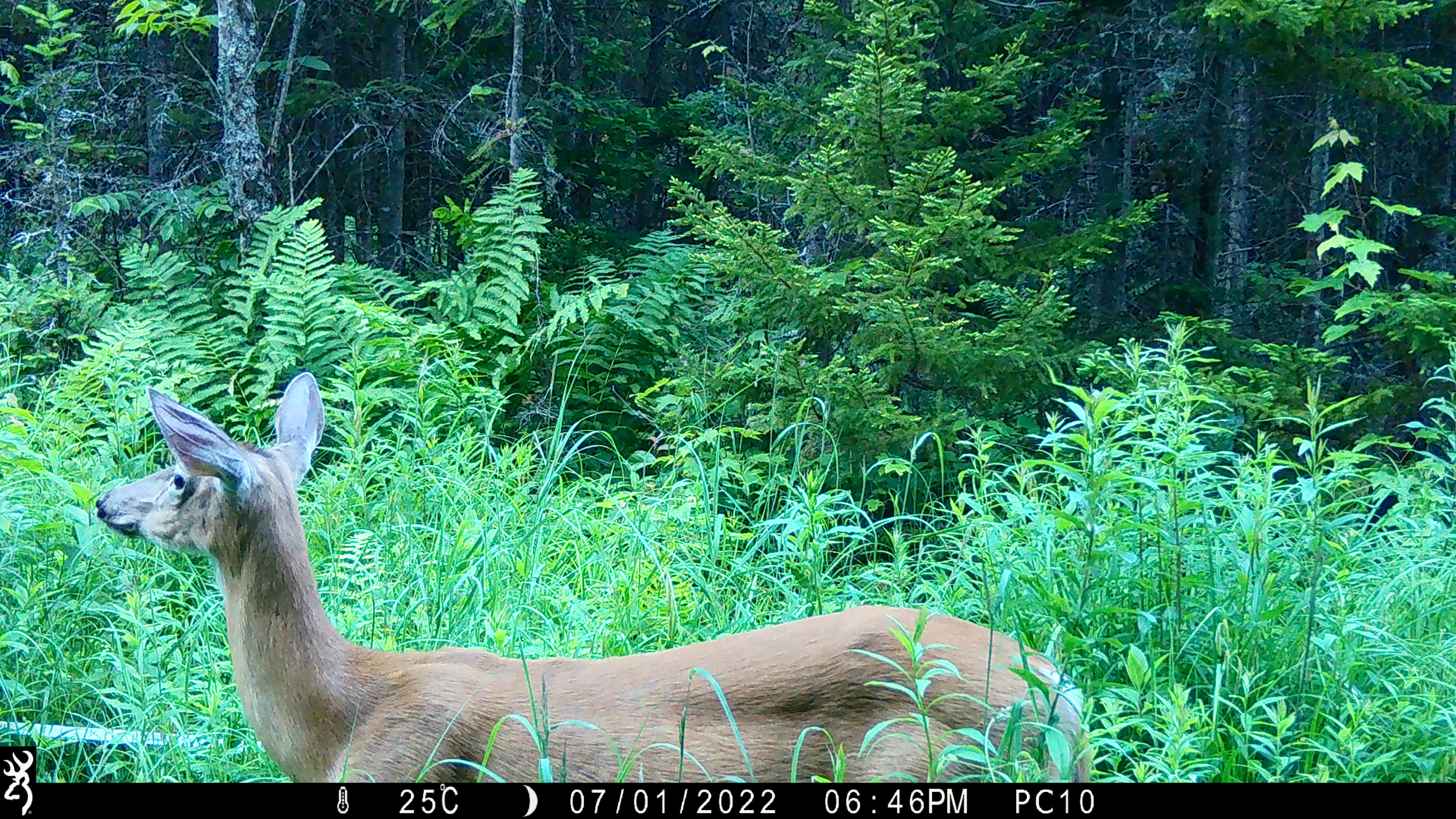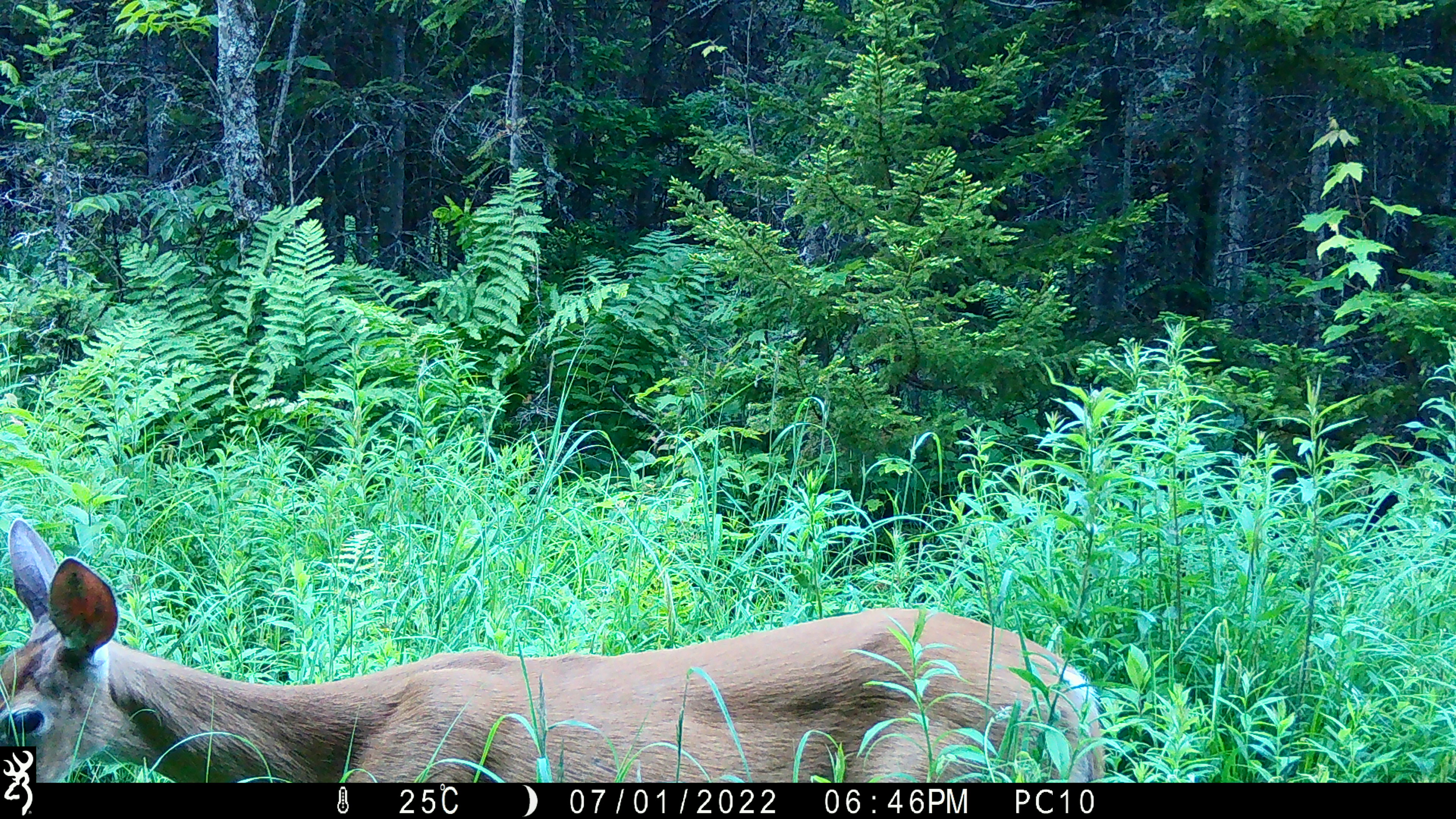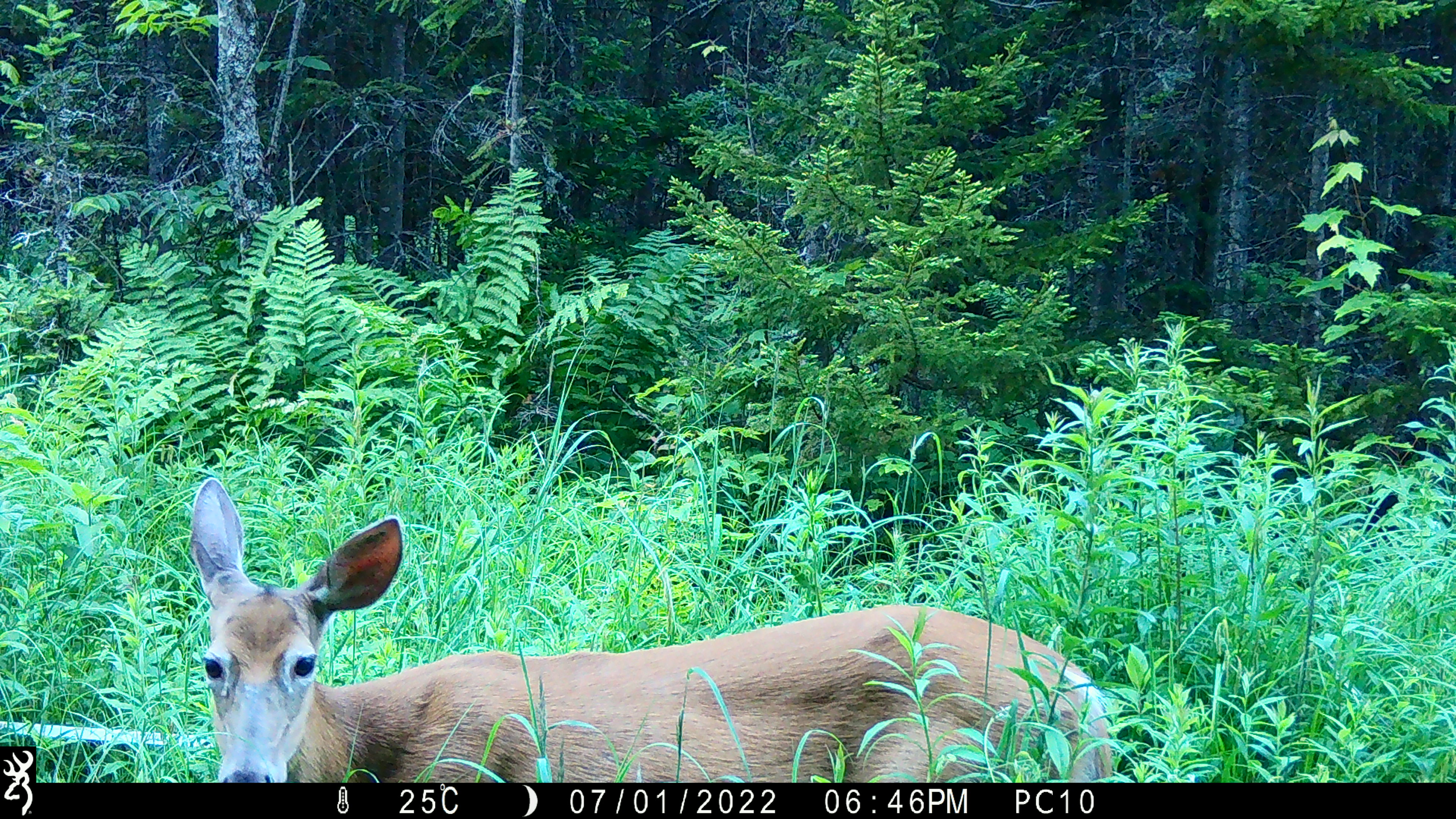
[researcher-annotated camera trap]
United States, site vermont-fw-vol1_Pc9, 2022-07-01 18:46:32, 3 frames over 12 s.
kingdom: Animalia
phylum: Chordata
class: Mammalia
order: Artiodactyla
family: Cervidae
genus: Odocoileus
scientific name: Odocoileus virginianus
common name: white-tailed deer